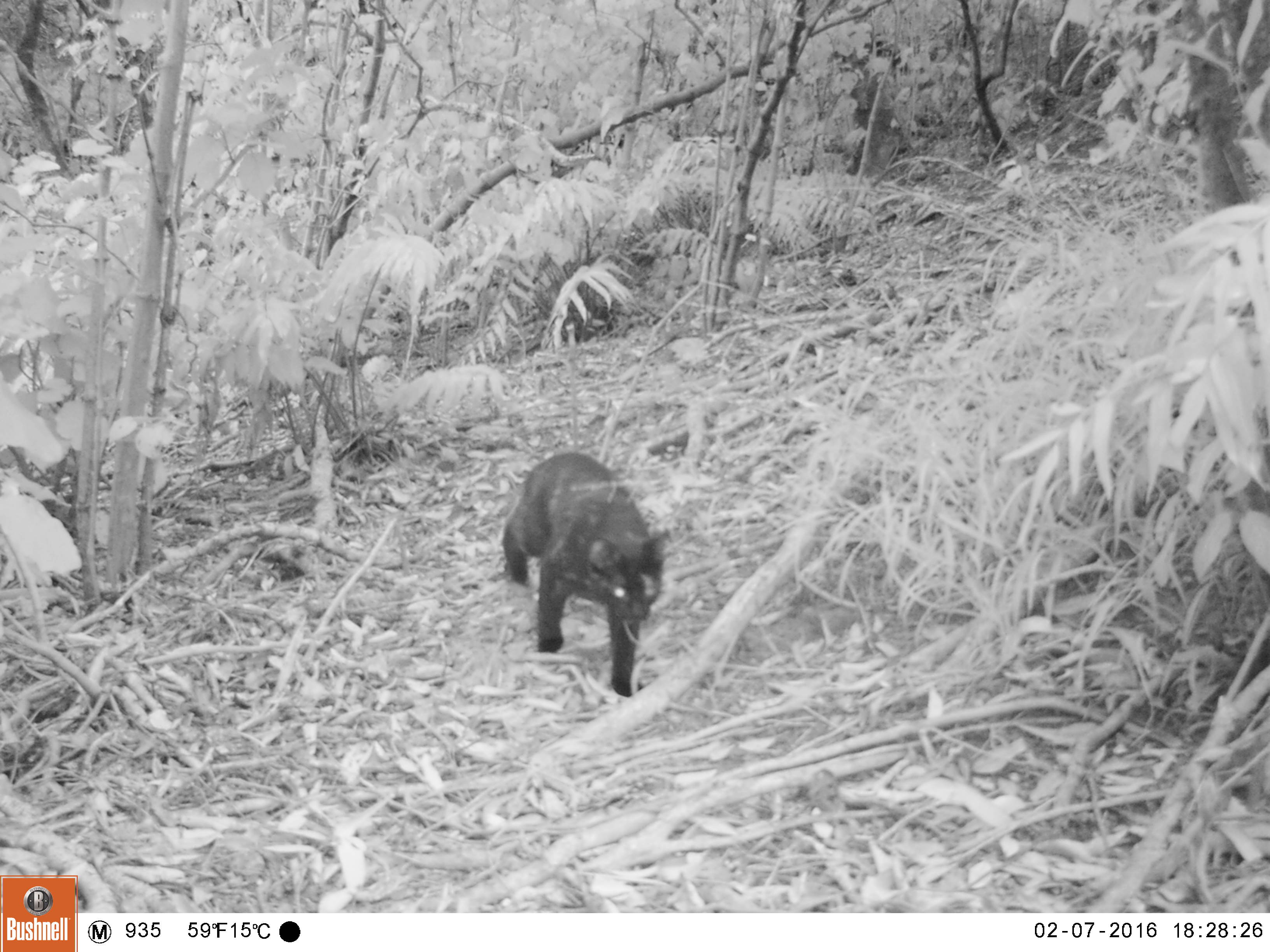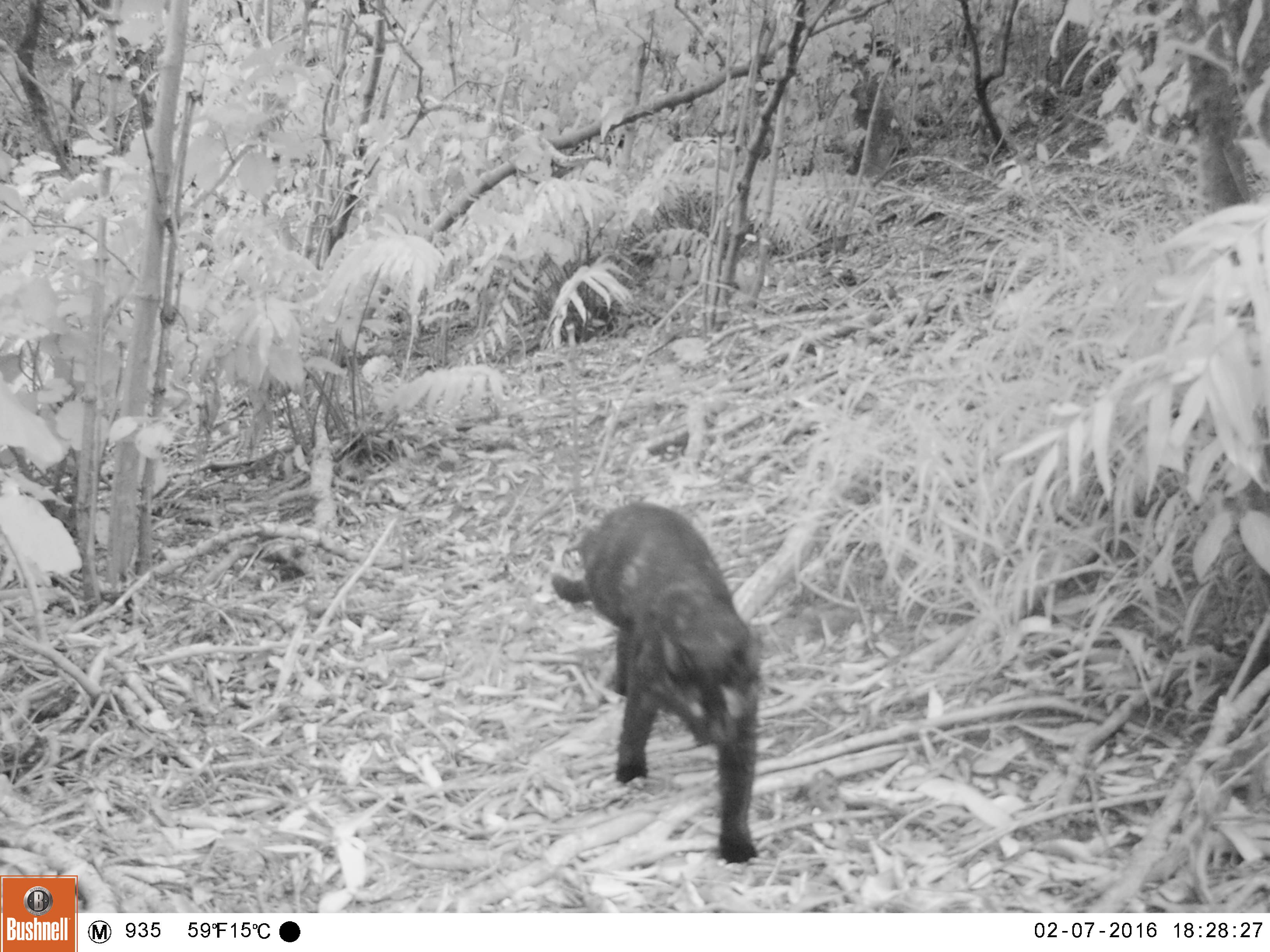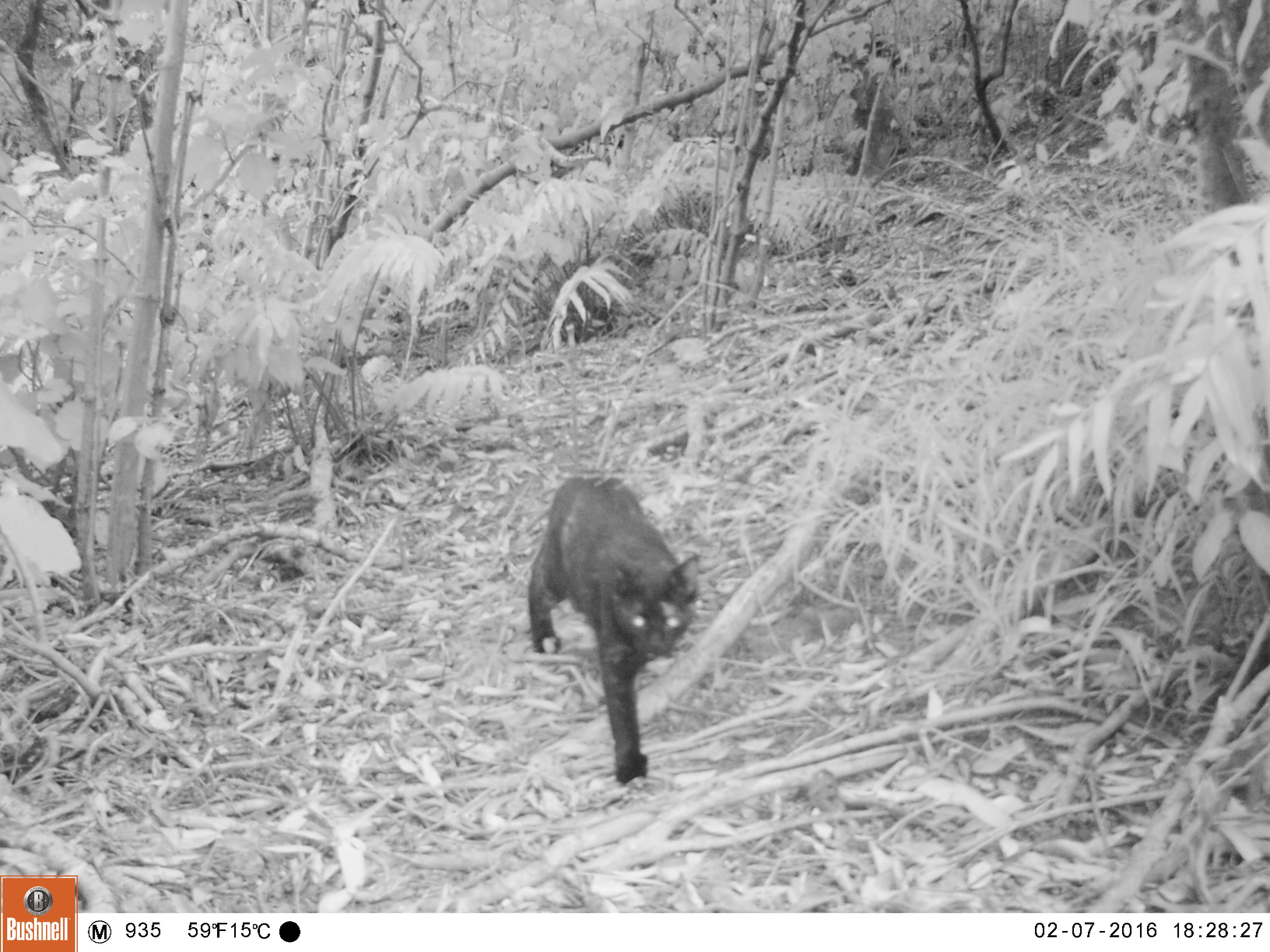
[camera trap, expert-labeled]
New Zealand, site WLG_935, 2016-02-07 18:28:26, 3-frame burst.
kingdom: Animalia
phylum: Chordata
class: Mammalia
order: Carnivora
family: Felidae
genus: Felis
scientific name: Felis catus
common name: domestic cat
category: cat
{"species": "cat (domestic cat) (Felis catus)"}